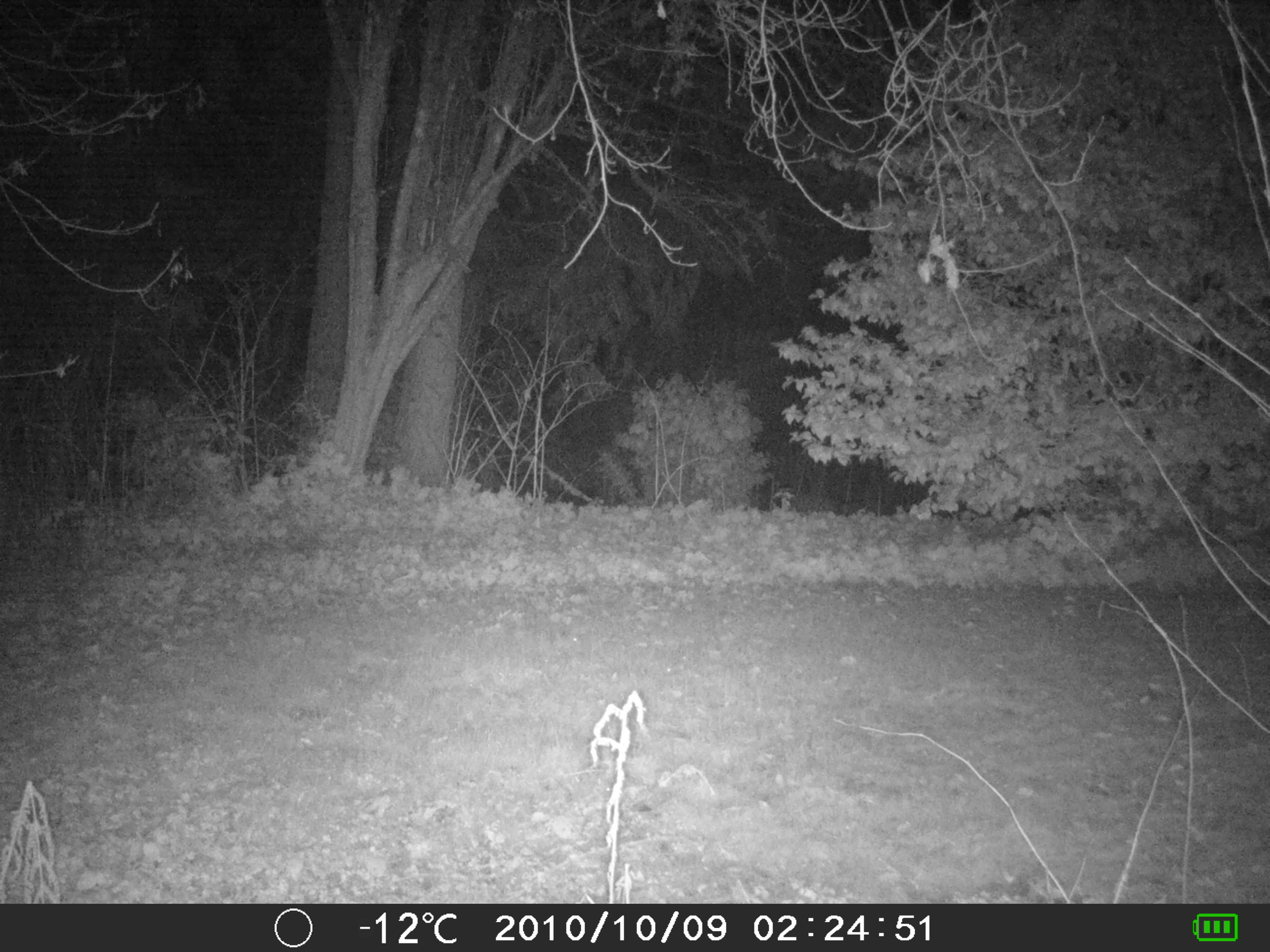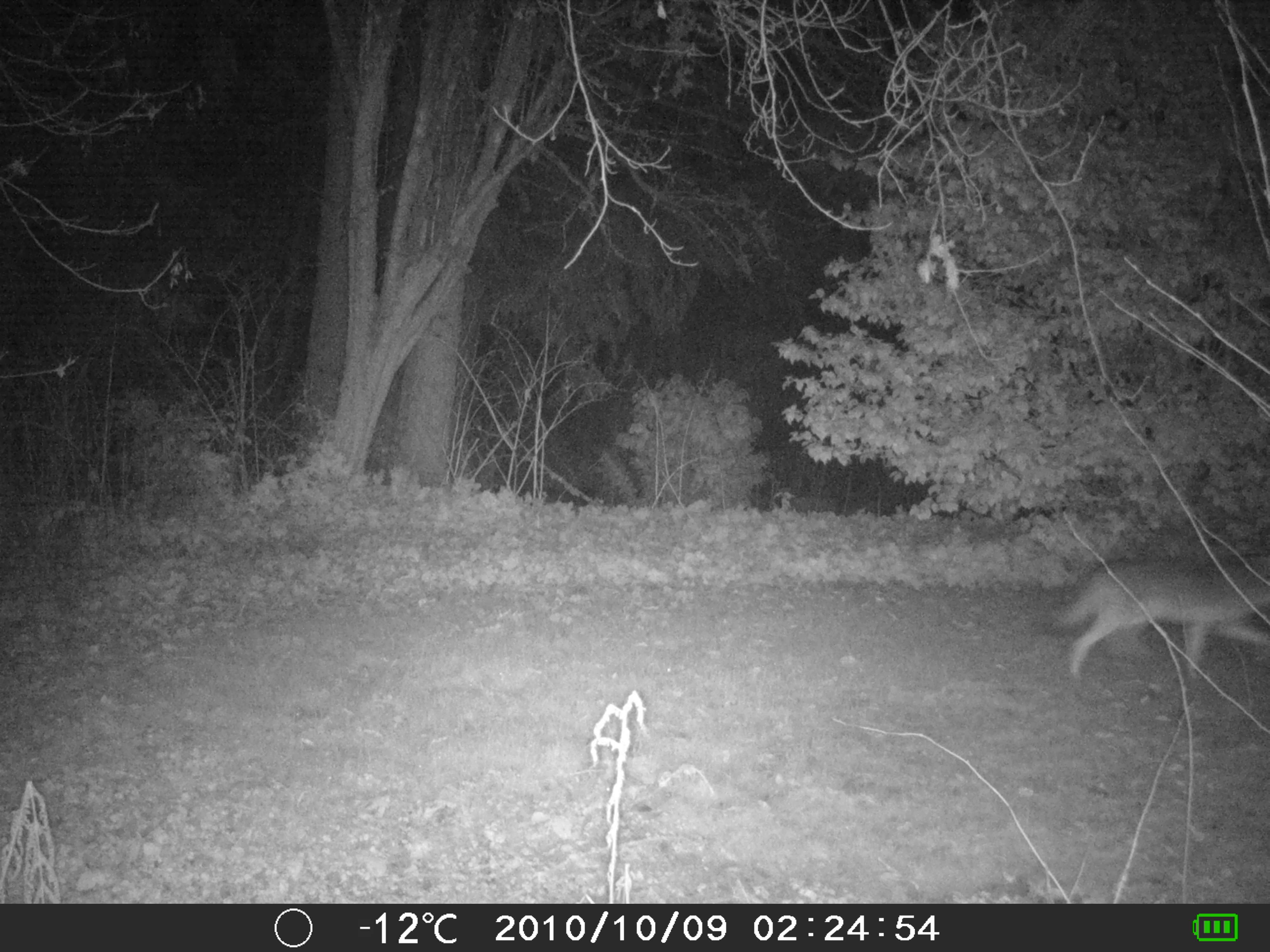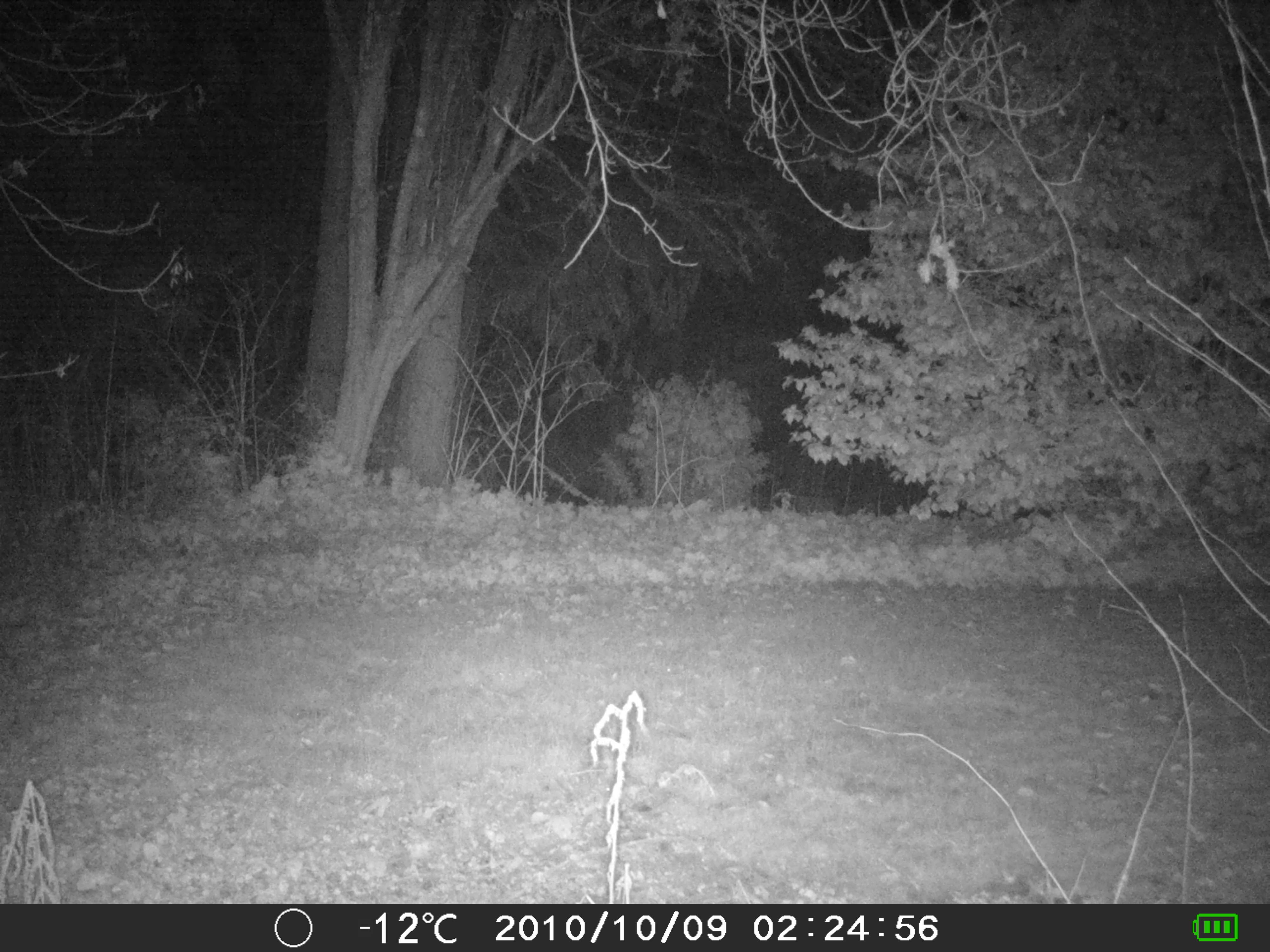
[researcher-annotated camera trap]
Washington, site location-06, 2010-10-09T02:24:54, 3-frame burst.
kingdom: Animalia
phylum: Chordata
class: Mammalia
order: Carnivora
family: Canidae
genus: Canis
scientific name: Canis latrans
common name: coyote